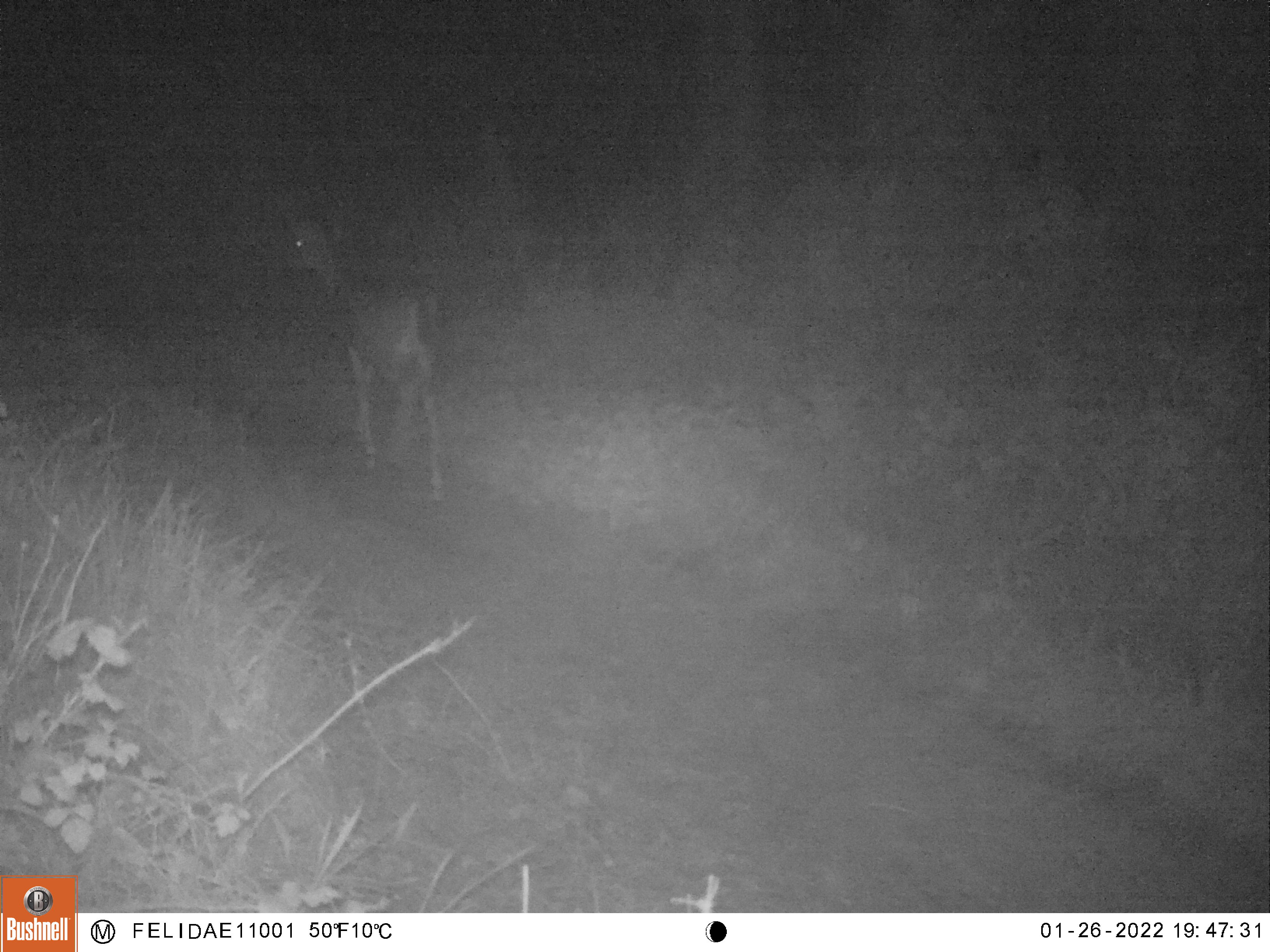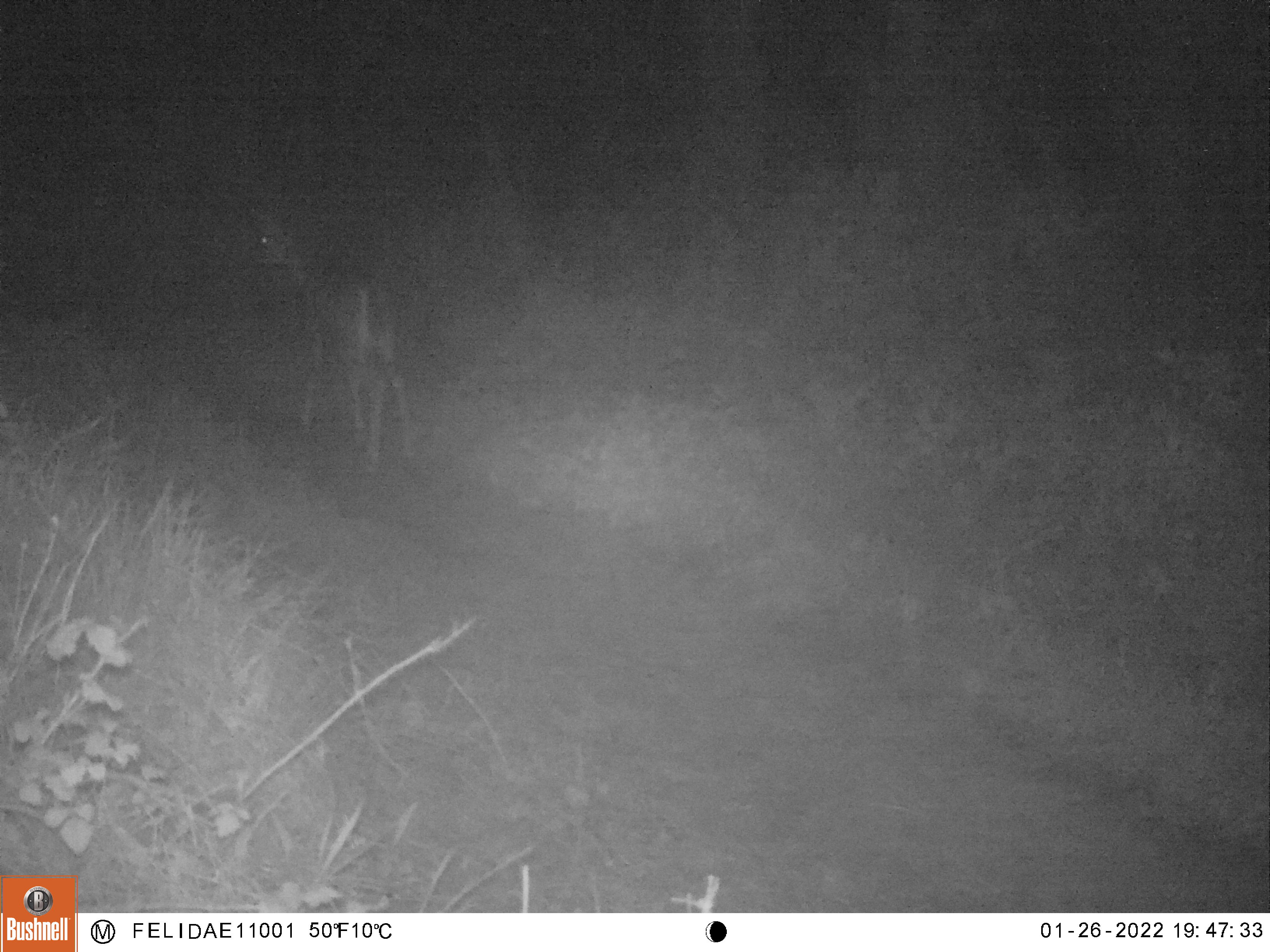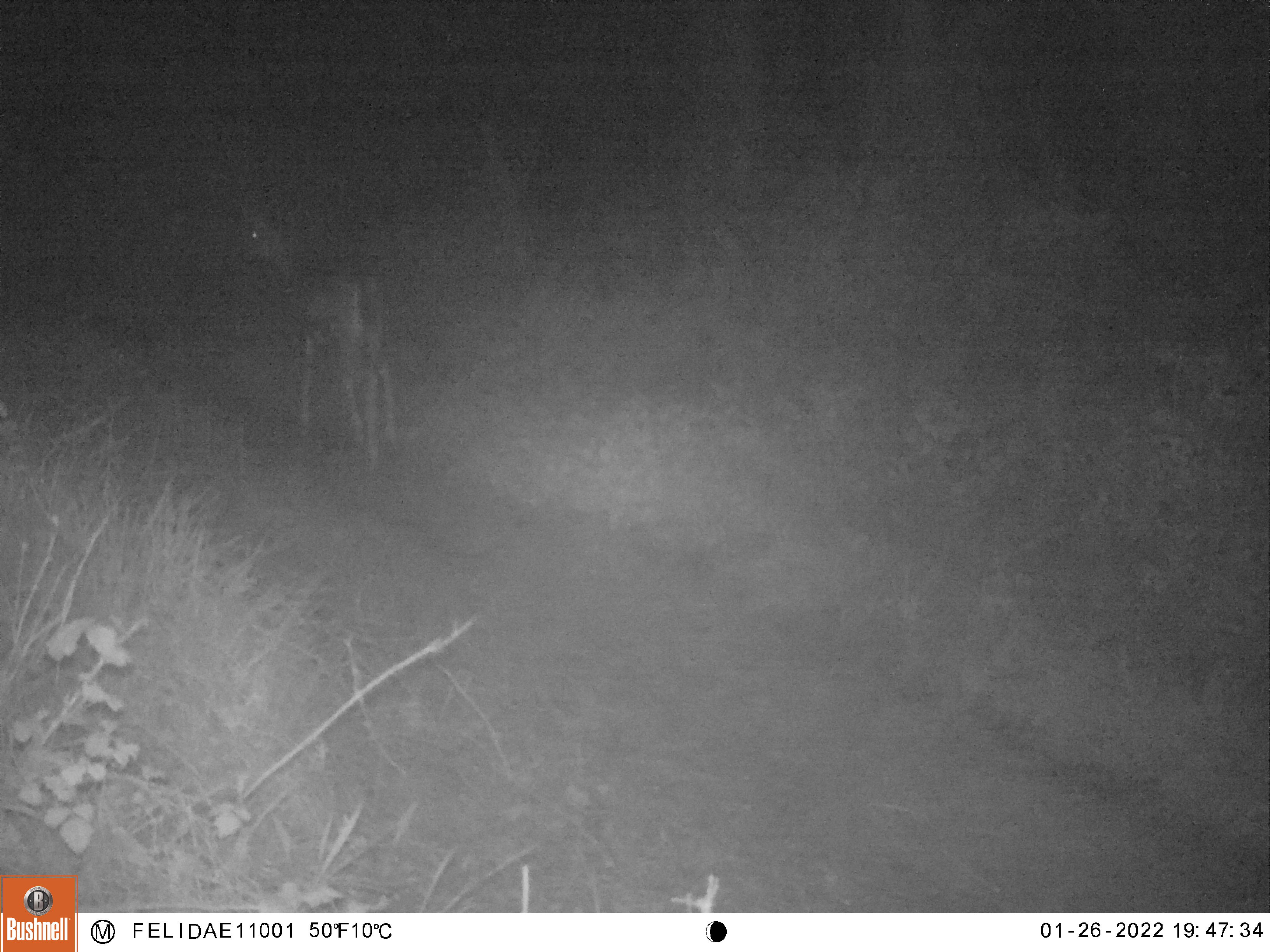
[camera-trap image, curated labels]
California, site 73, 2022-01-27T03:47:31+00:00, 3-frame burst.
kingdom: Animalia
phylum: Chordata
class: Mammalia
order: Artiodactyla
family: Cervidae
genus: Odocoileus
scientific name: Odocoileus hemionus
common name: mule deer